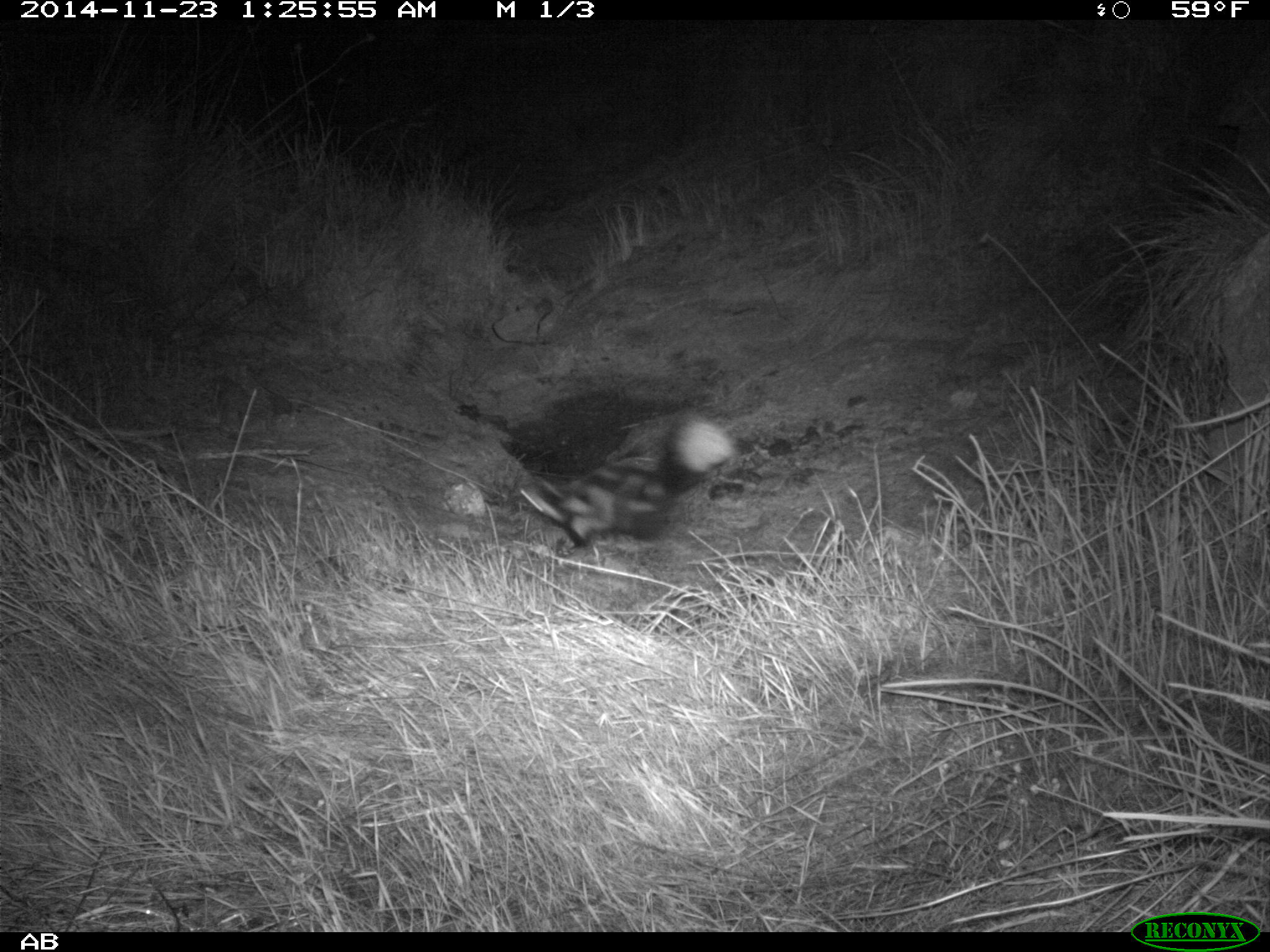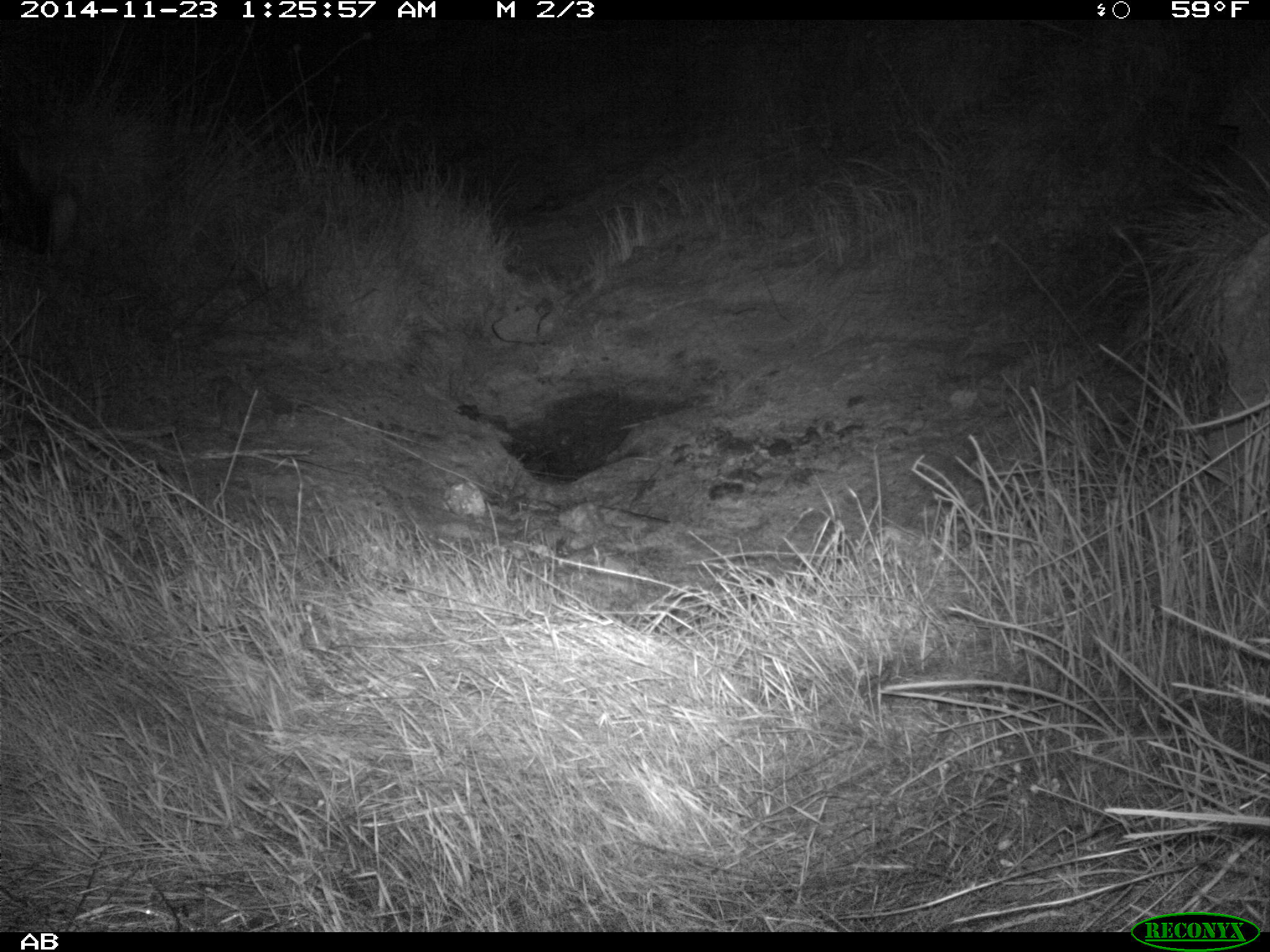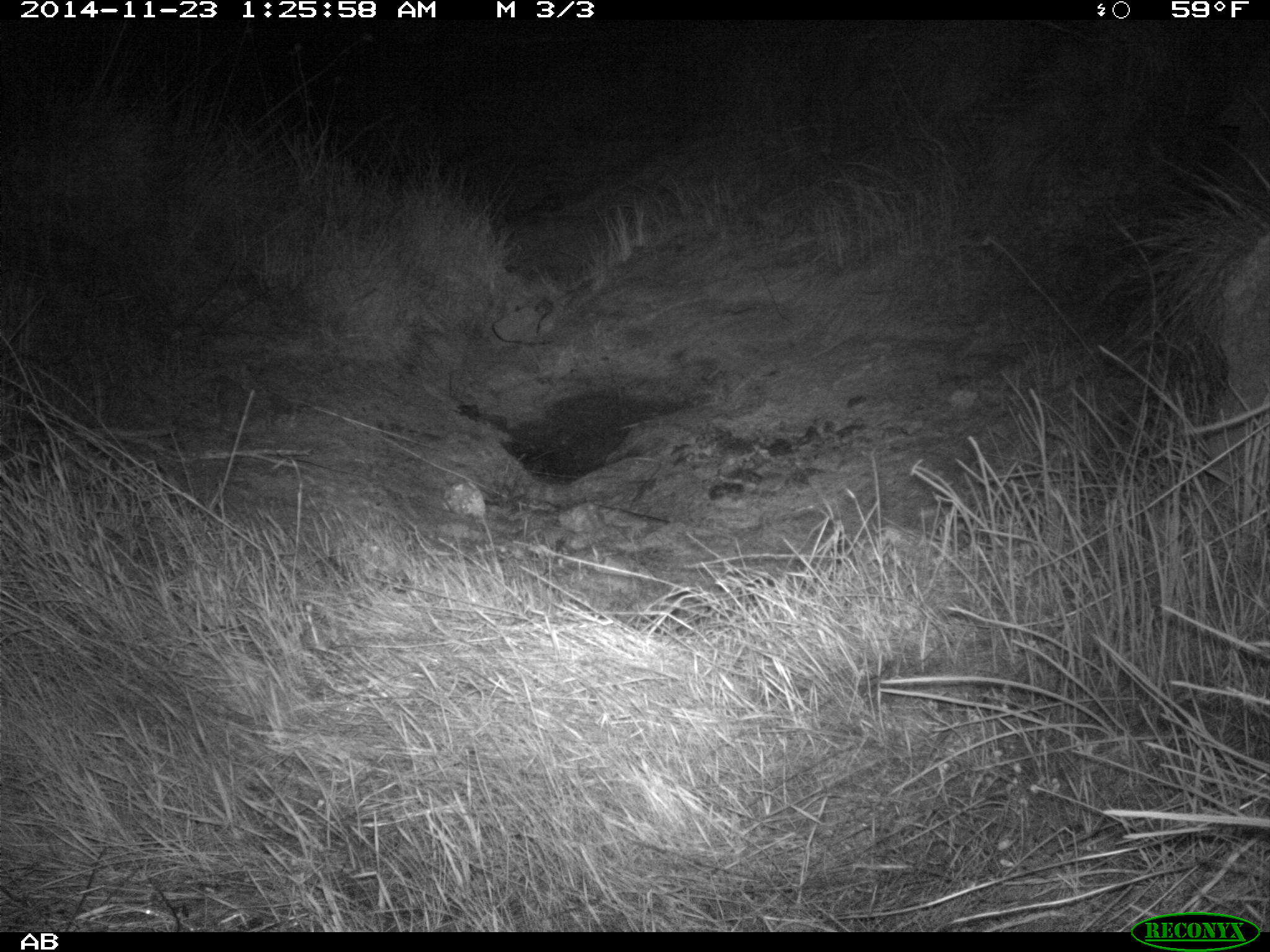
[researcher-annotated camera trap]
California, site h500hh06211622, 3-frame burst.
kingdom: Animalia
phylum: Chordata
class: Mammalia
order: Carnivora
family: Mephitidae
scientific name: Mephitidae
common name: skunk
Skunk (Mephitidae).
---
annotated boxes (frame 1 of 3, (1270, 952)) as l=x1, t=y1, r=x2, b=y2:
skunk: l=518, t=407, r=743, b=547